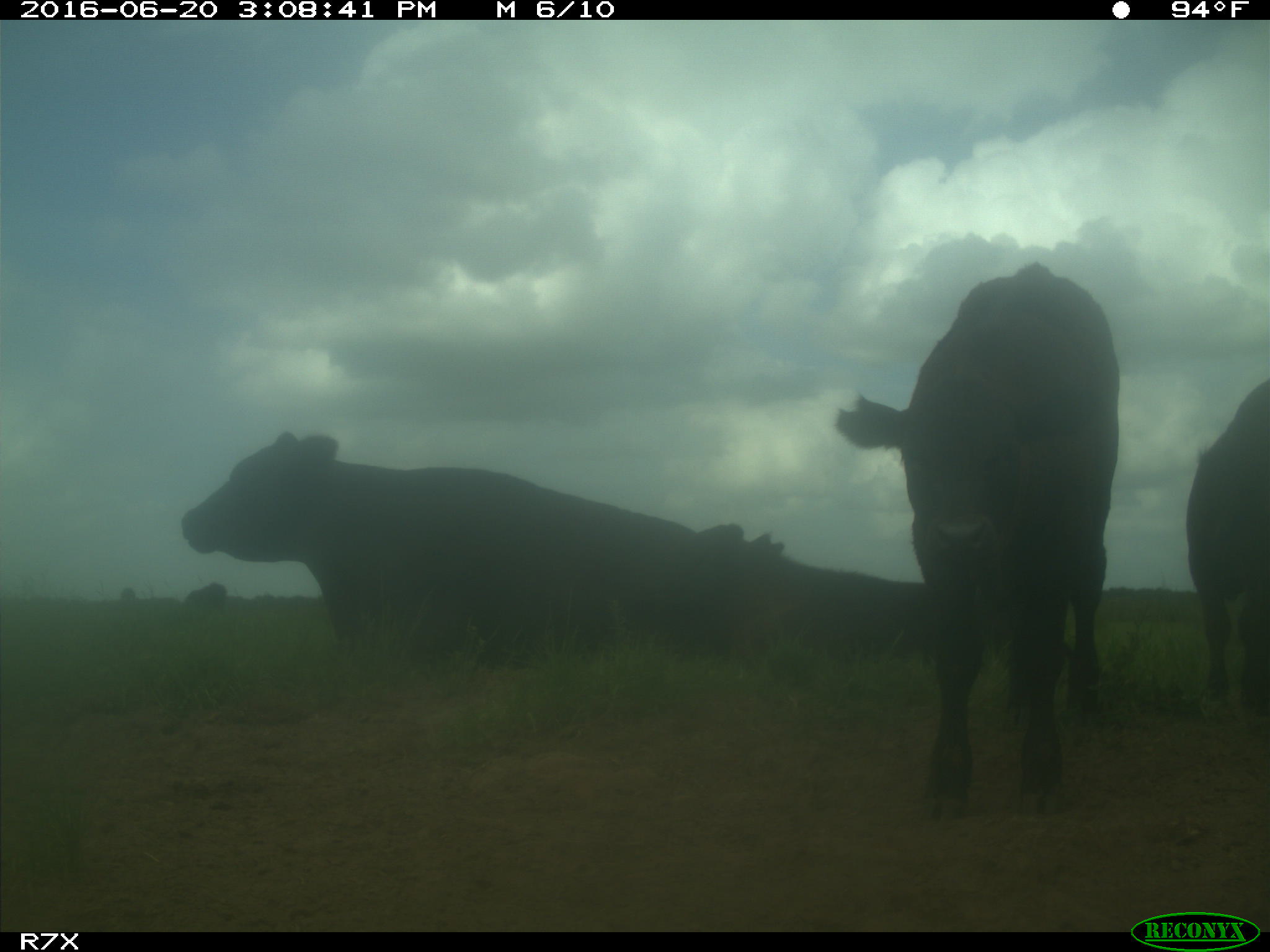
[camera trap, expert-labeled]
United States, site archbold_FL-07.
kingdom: Animalia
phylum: Chordata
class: Mammalia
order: Artiodactyla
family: Bovidae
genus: Bos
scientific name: Bos taurus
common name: domestic cow